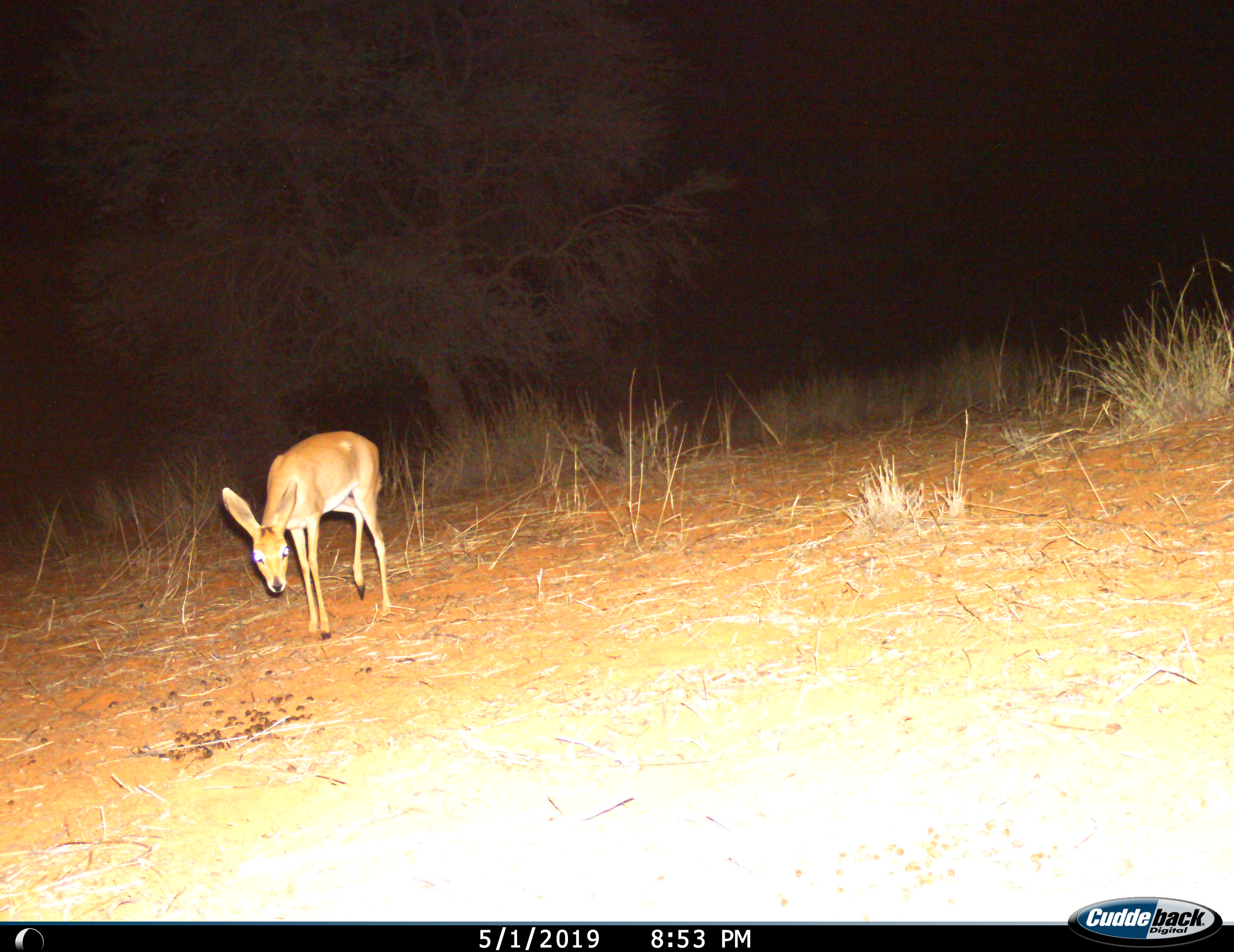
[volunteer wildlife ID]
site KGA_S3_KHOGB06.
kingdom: Animalia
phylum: Chordata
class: Mammalia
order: Artiodactyla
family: Bovidae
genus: Raphicerus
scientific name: Raphicerus campestris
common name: steenbok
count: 1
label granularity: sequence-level